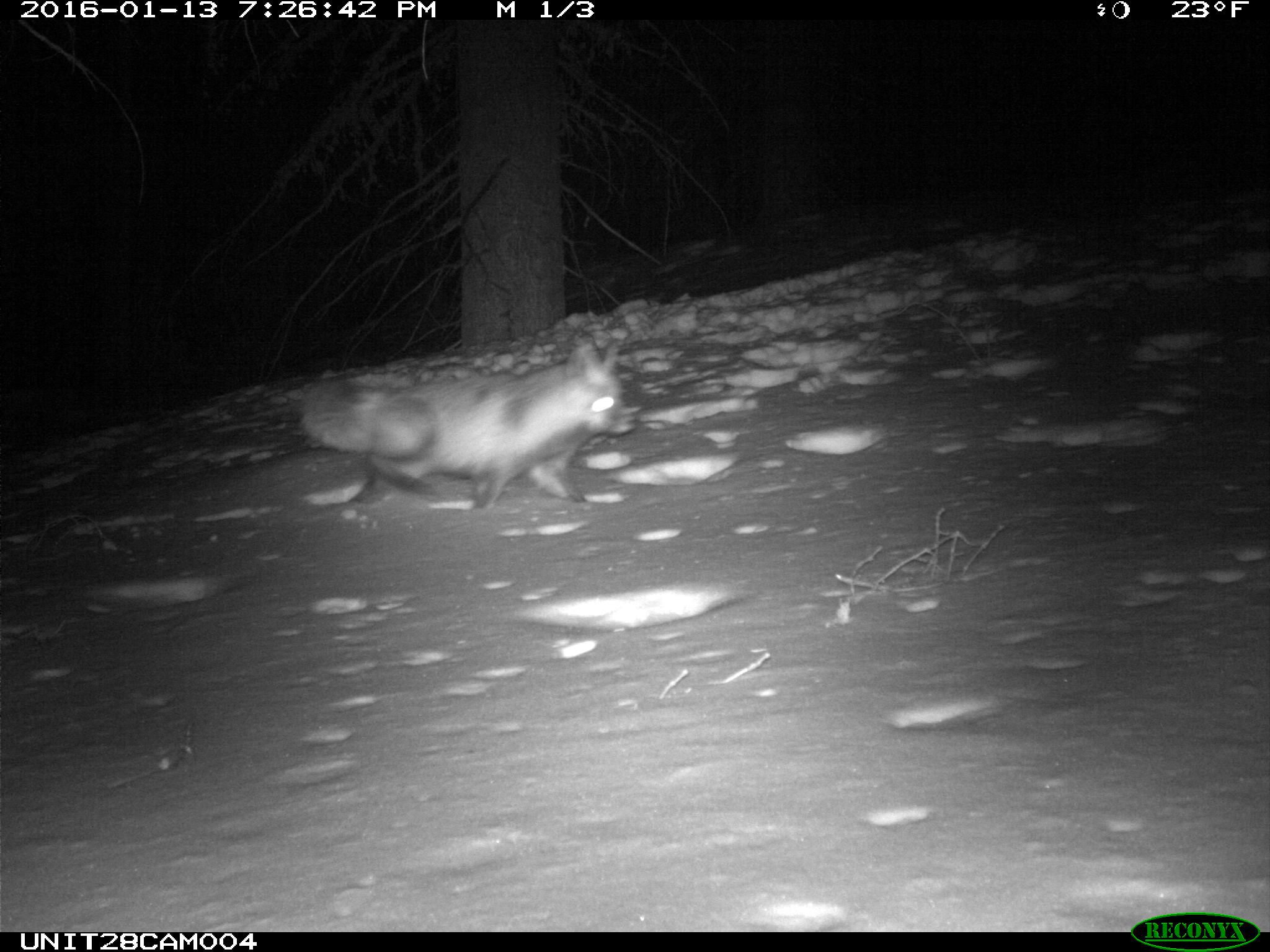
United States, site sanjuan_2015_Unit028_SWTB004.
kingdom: Animalia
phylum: Chordata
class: Mammalia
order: Carnivora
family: Canidae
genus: Vulpes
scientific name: Vulpes vulpes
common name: red fox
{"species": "Vulpes vulpes (red fox)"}